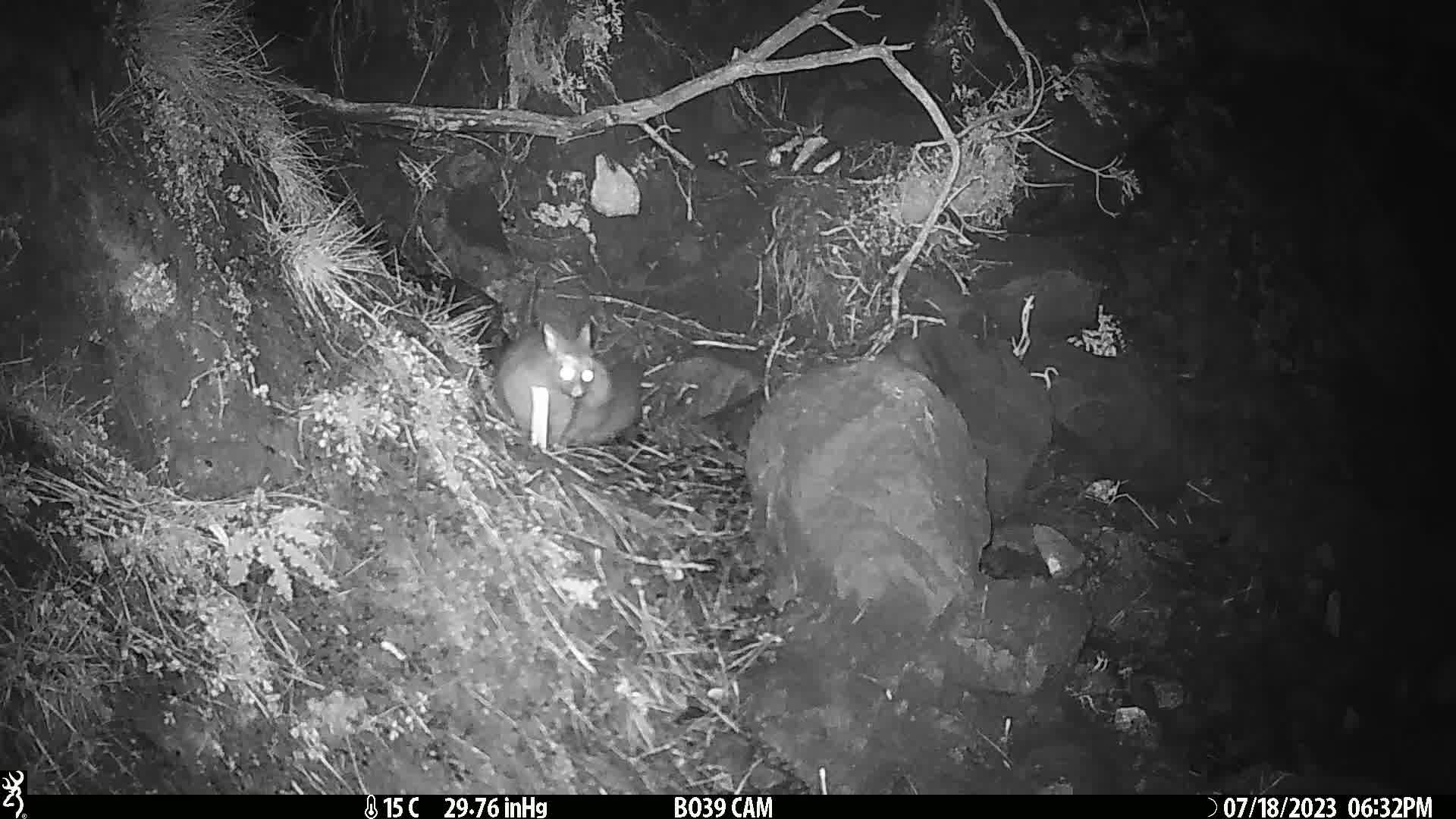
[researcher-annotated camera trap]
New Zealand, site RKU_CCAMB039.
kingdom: Animalia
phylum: Chordata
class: Mammalia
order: Diprotodontia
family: Phalangeridae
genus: Trichosurus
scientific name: Trichosurus vulpecula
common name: common brushtail possum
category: possum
Possum (common brushtail possum) (Trichosurus vulpecula).